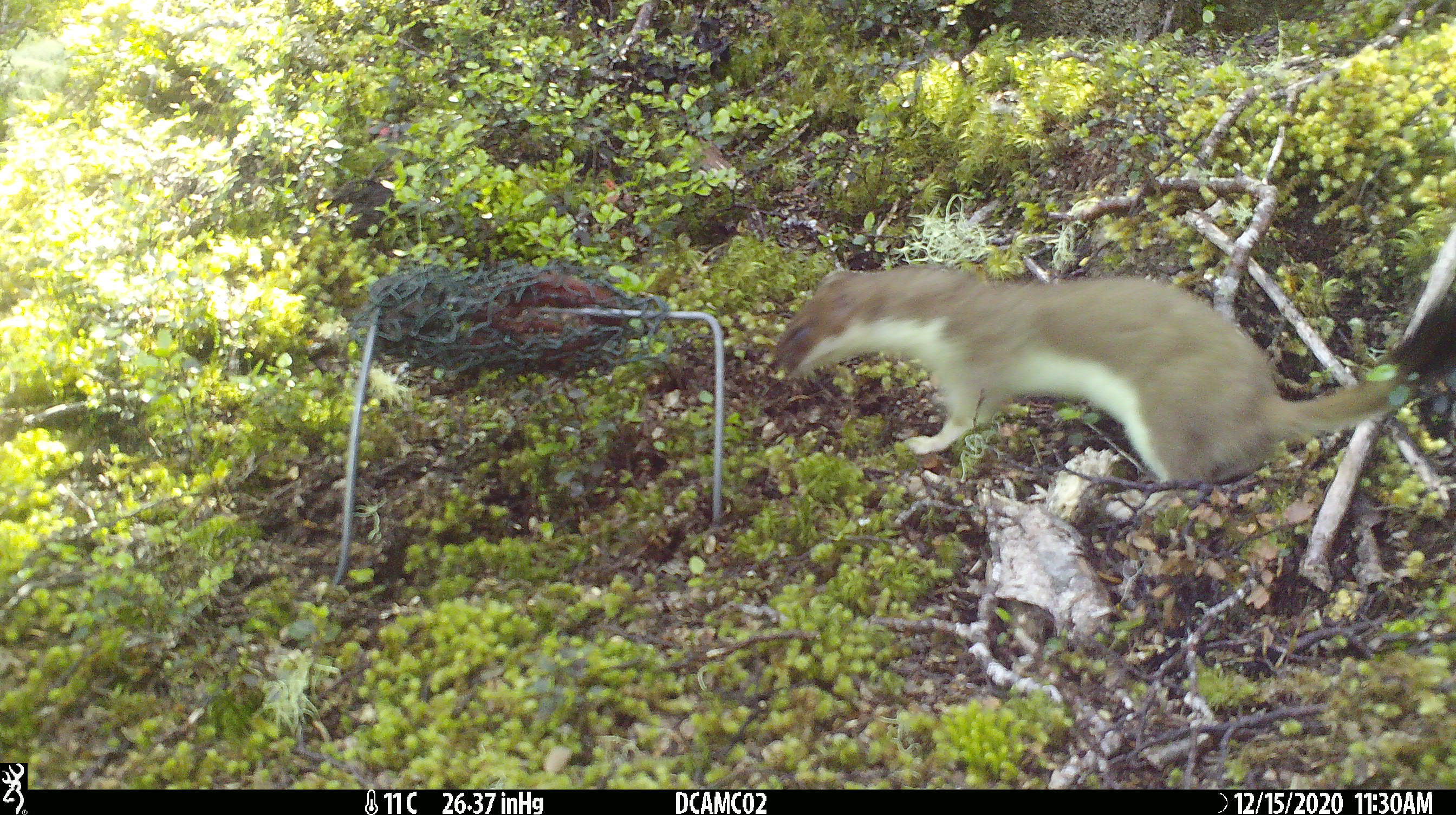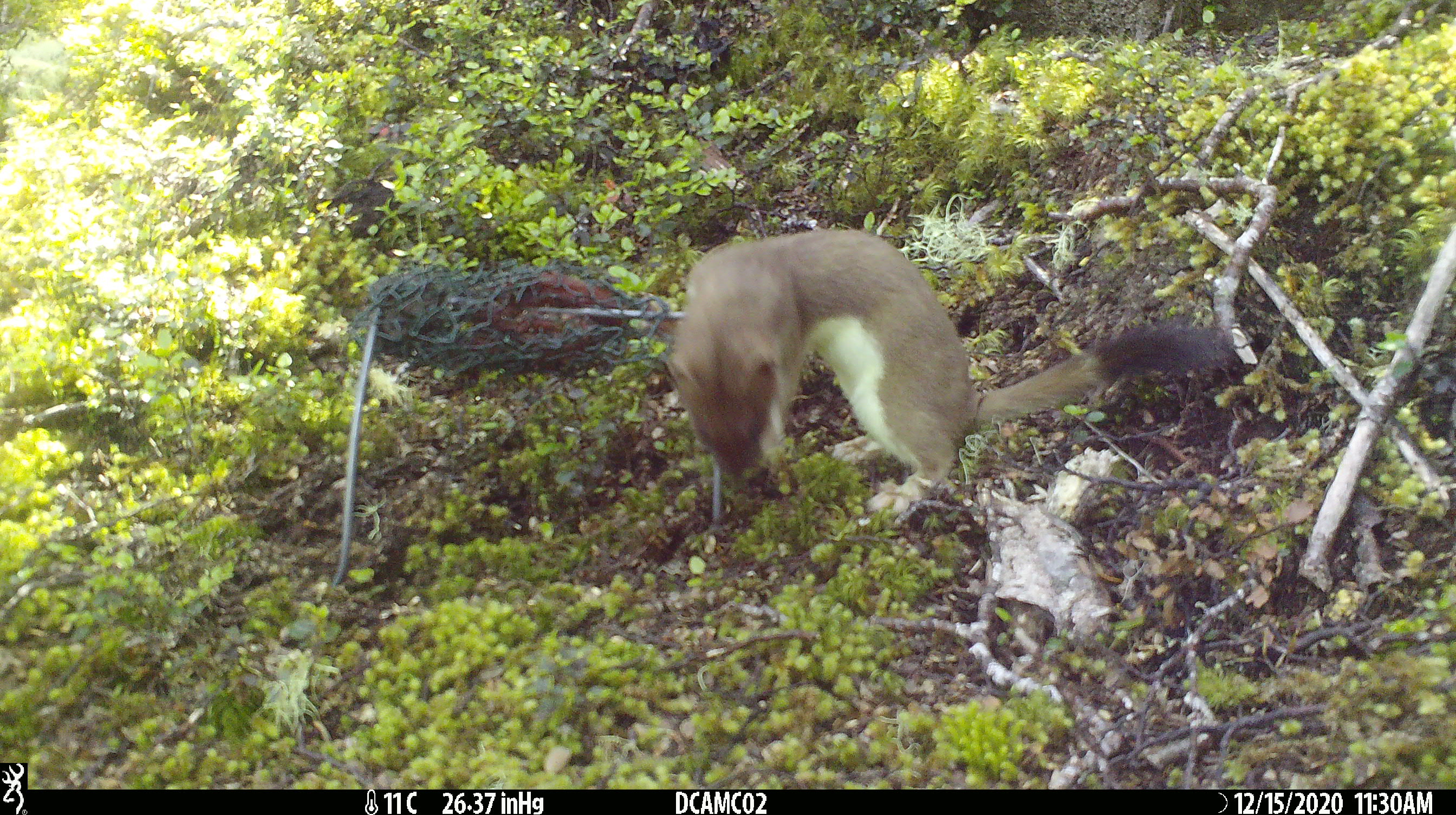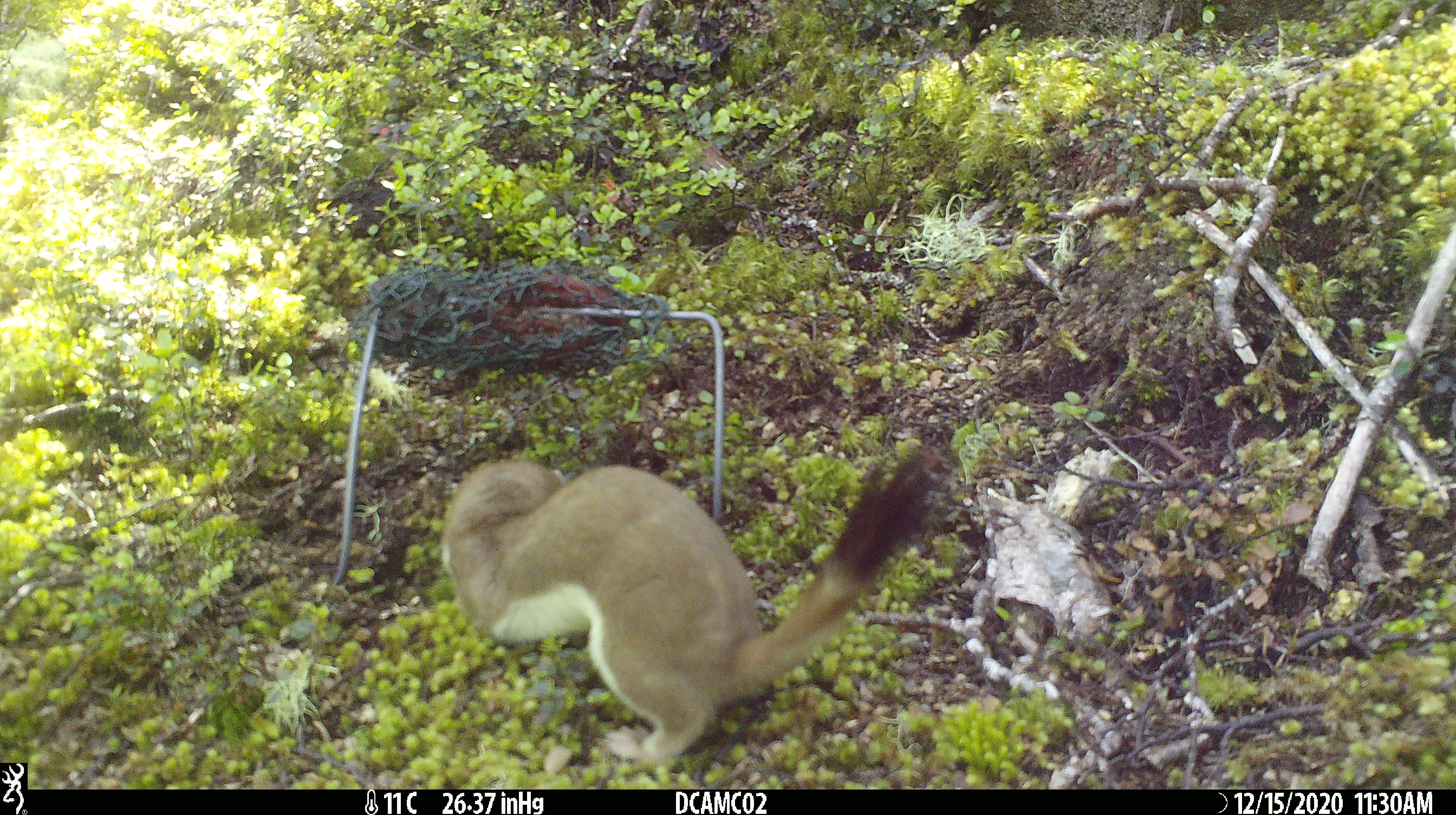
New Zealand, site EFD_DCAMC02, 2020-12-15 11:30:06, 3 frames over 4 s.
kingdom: Animalia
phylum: Chordata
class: Mammalia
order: Carnivora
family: Mustelidae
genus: Mustela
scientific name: Mustela erminea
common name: stoat